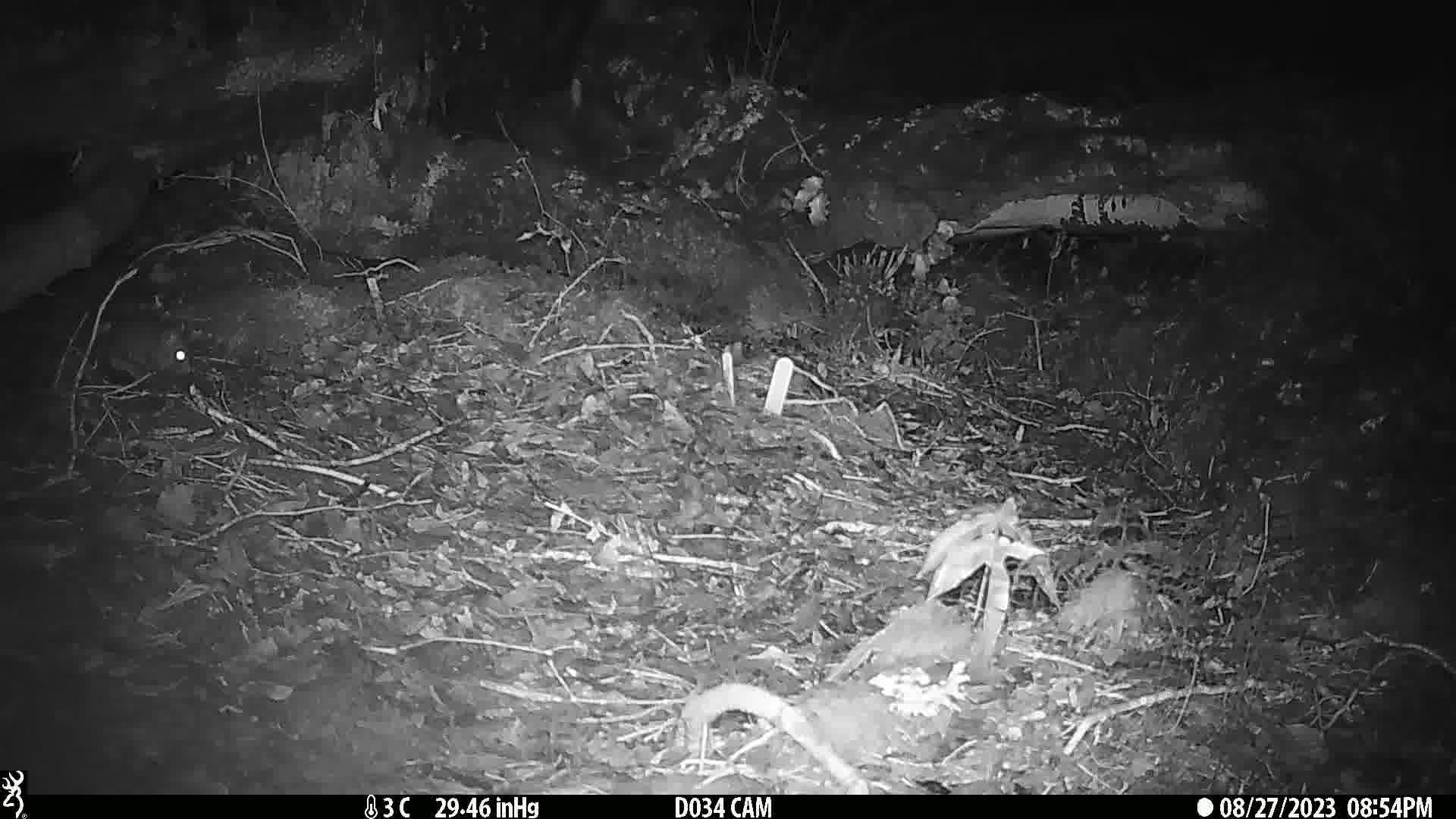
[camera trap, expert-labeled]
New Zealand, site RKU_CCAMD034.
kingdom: Animalia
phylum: Chordata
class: Mammalia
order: Rodentia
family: Muridae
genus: Rattus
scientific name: Rattus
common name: rat